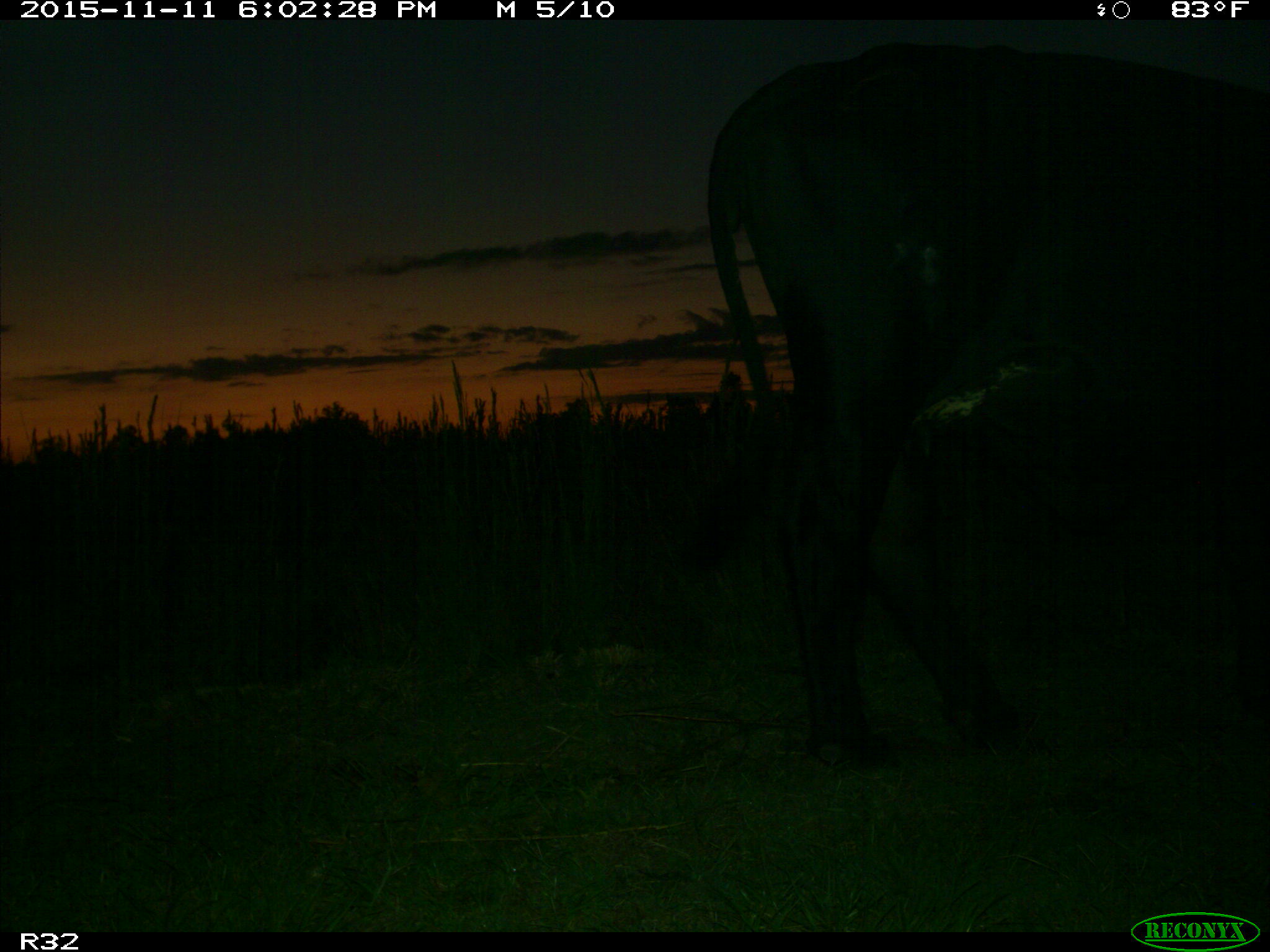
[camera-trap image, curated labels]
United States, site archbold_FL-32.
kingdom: Animalia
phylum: Chordata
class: Mammalia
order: Artiodactyla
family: Bovidae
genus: Bos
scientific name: Bos taurus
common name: domestic cow